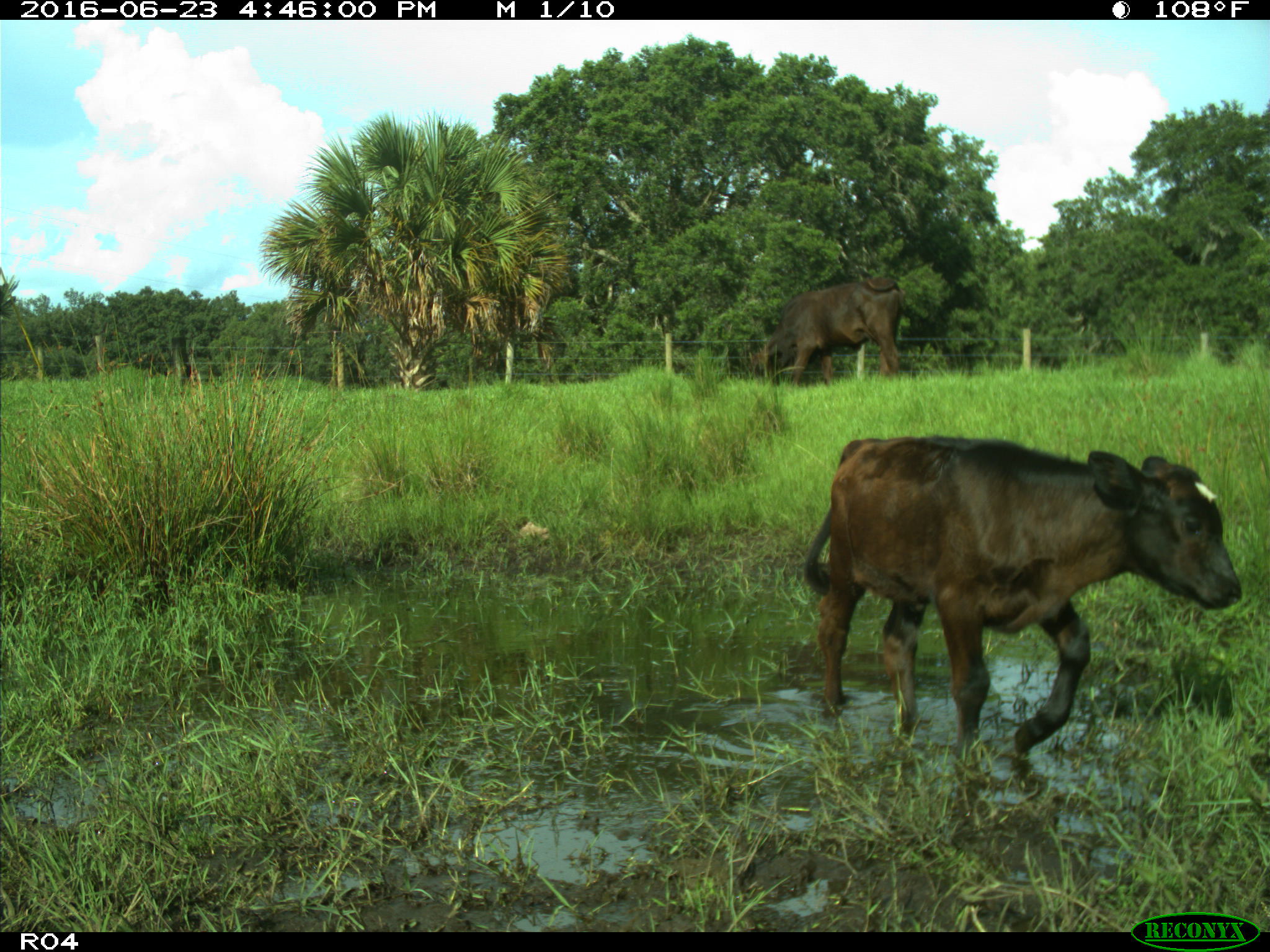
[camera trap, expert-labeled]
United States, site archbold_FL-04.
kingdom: Animalia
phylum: Chordata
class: Mammalia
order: Artiodactyla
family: Bovidae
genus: Bos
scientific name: Bos taurus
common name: domestic cow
Bos taurus (domestic cow).